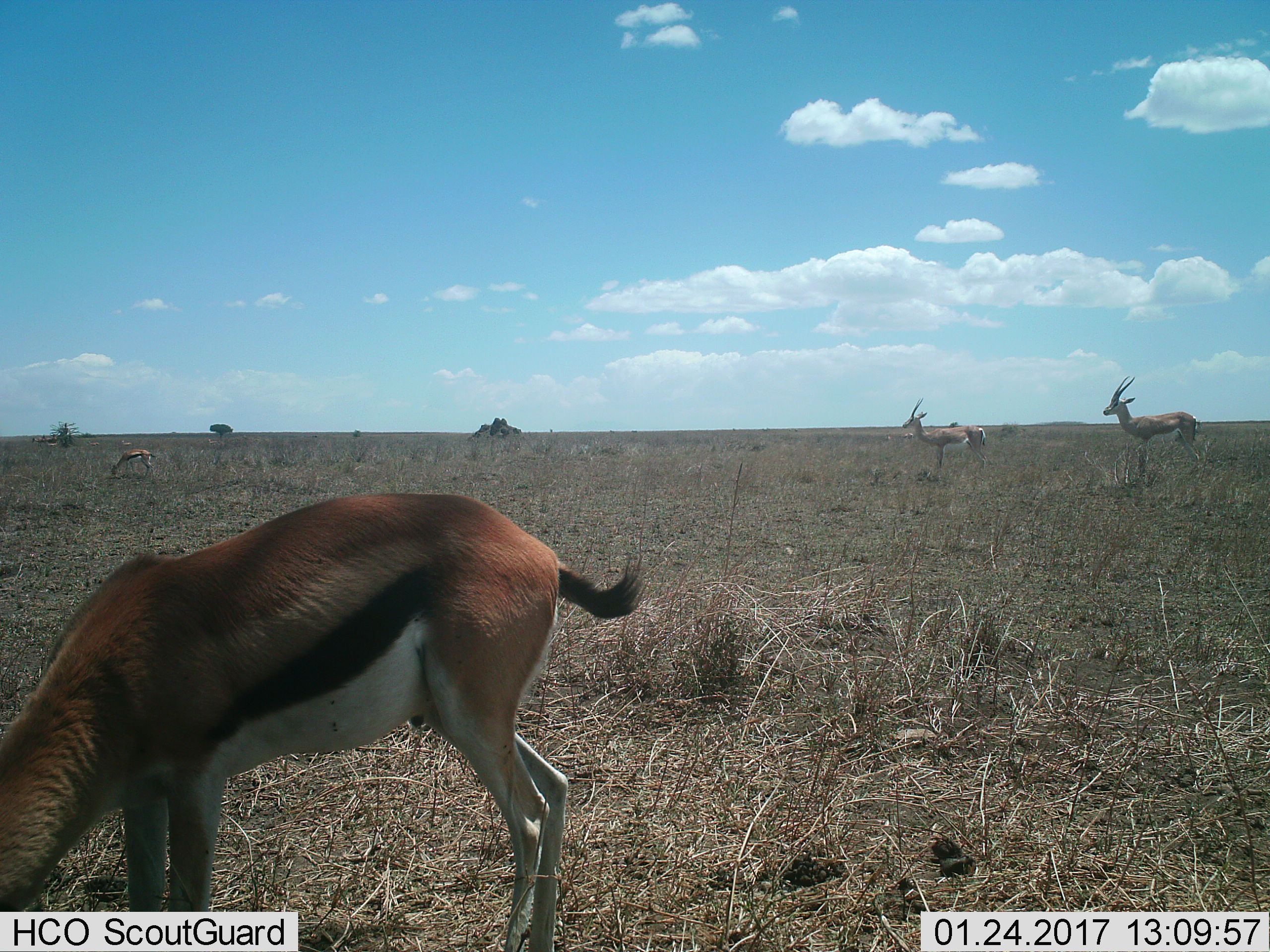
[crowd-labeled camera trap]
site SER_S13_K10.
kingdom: Animalia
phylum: Chordata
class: Mammalia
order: Artiodactyla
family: Bovidae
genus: Eudorcas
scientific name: Eudorcas thomsonii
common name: thomson's gazelle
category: gazellethomsons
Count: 4.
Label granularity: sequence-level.